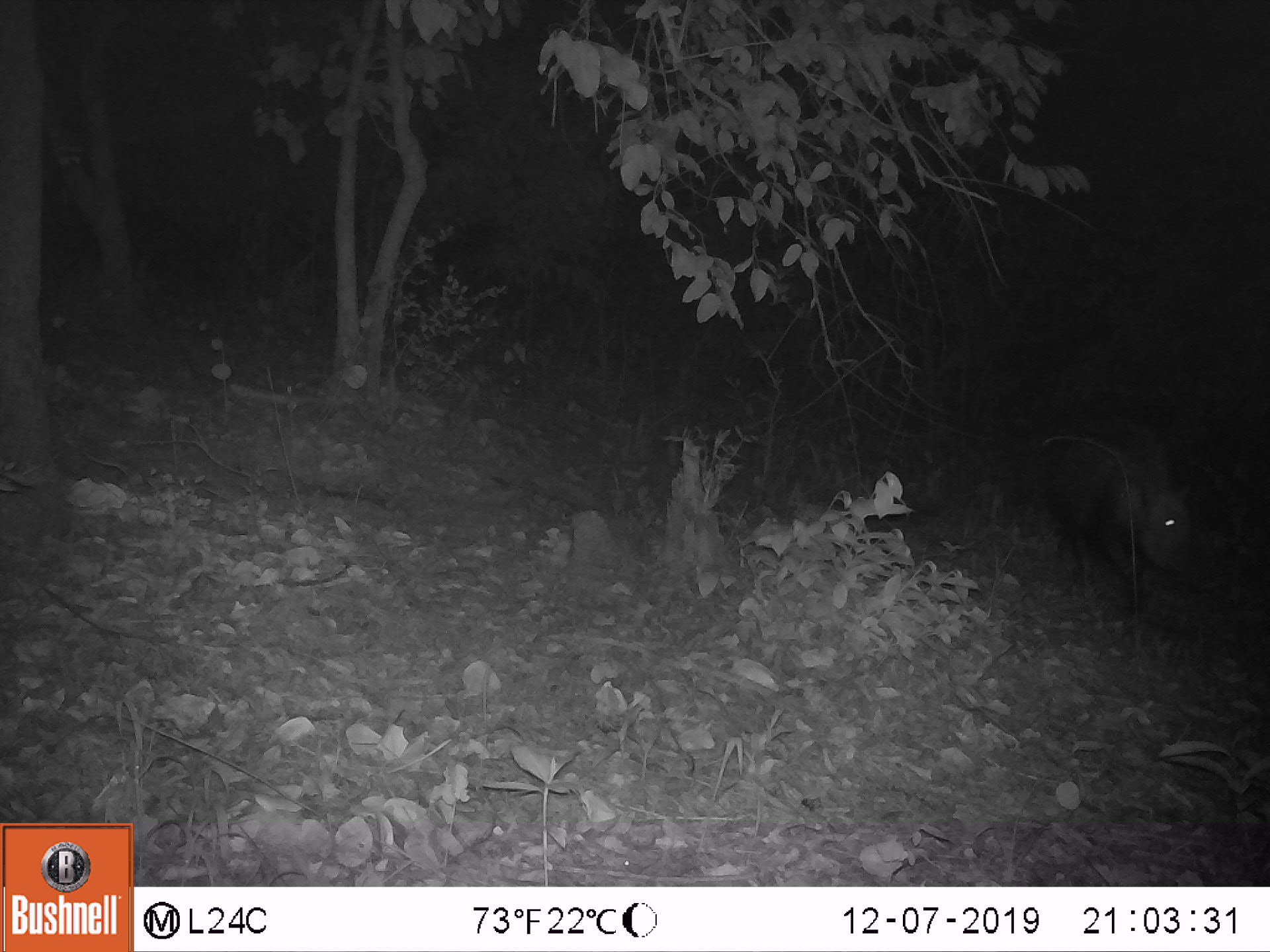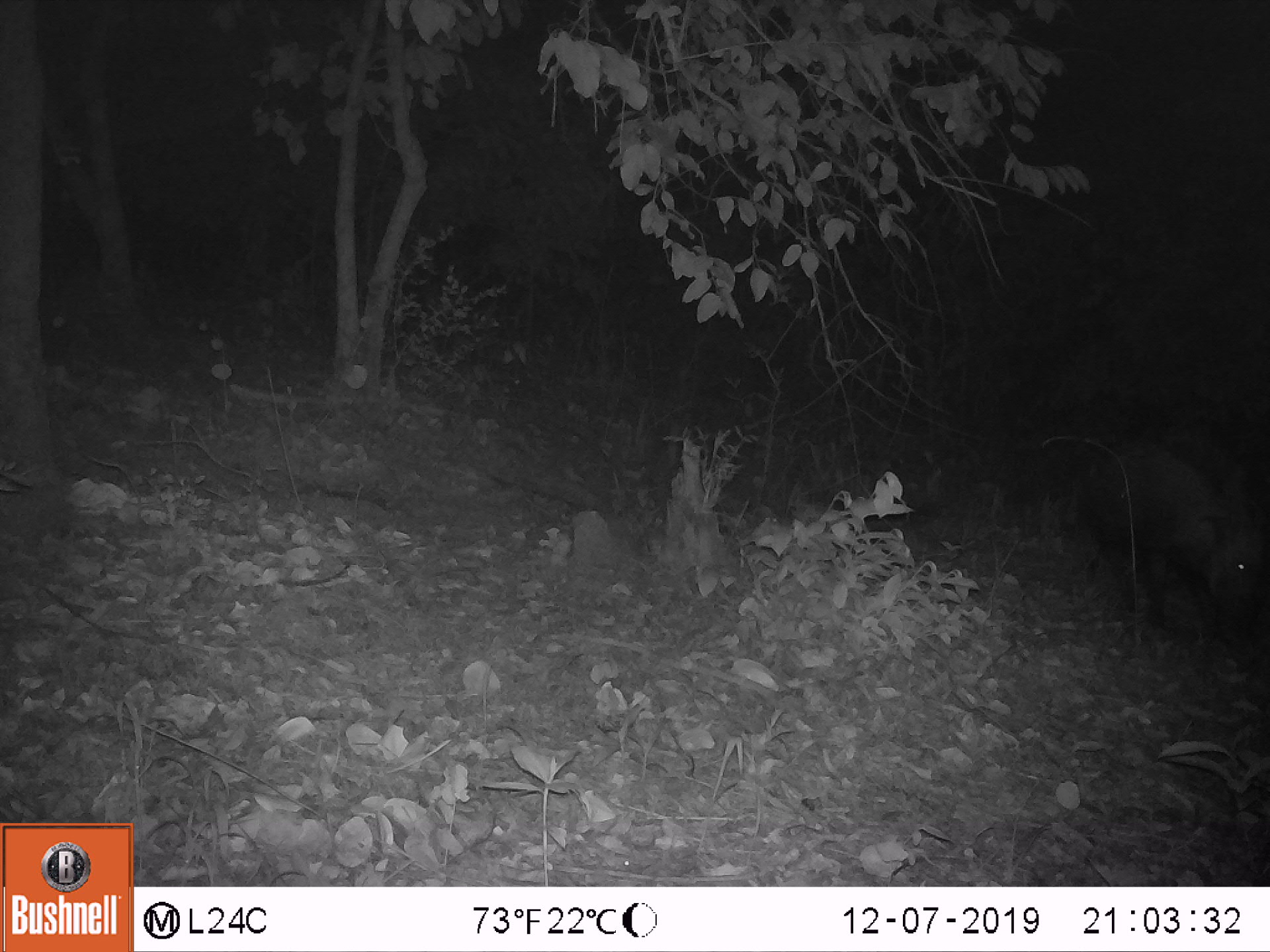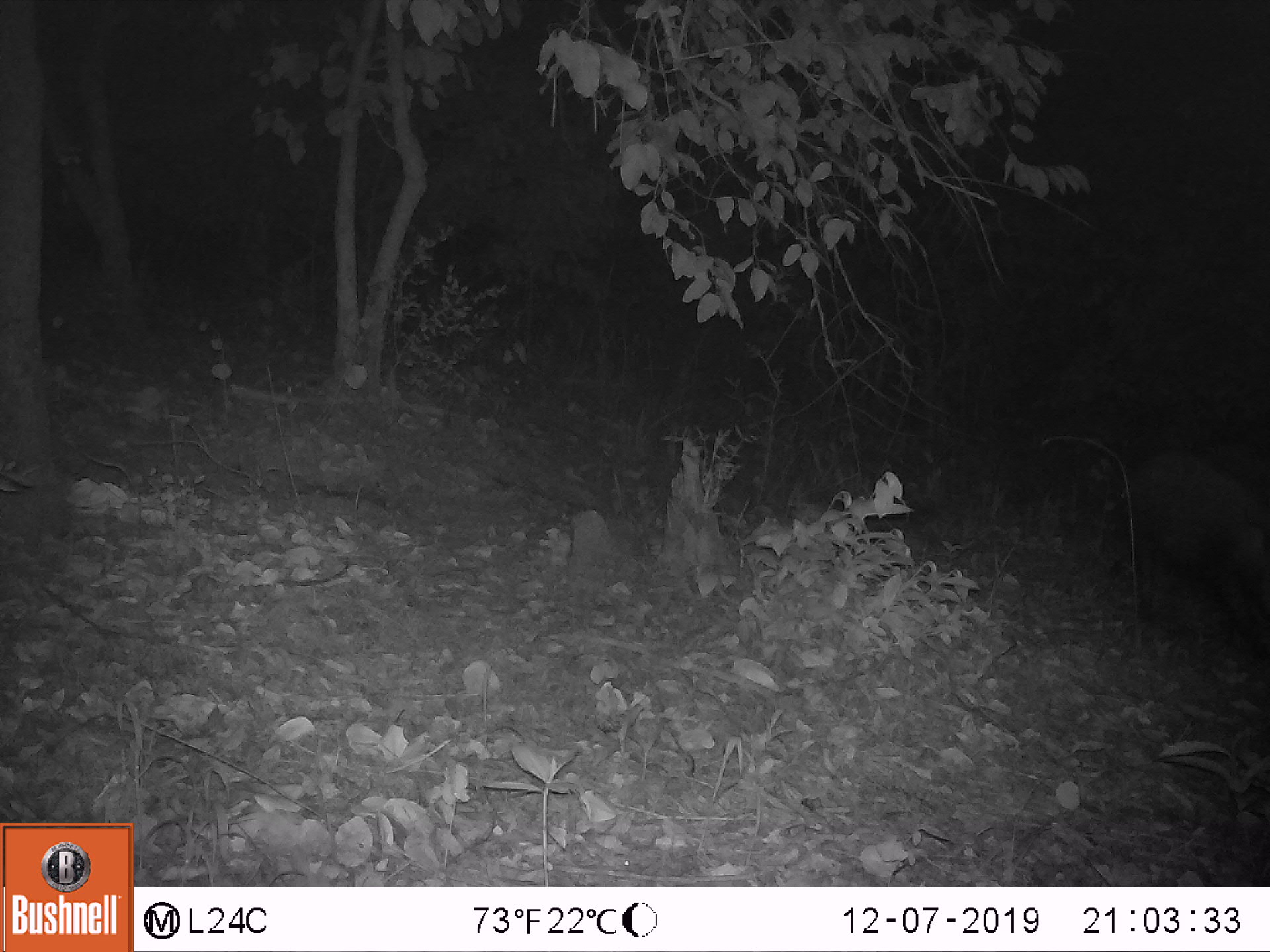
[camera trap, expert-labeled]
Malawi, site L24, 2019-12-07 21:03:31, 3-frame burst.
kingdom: Animalia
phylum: Chordata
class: Mammalia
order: Artiodactyla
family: Suidae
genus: Potamochoerus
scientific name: Potamochoerus larvatus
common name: bushpig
Bushpig (Potamochoerus larvatus), count 1.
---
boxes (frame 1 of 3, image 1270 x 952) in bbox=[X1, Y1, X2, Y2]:
bushpig: bbox=[1045, 394, 1212, 609]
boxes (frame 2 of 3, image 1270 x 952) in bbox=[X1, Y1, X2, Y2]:
bushpig: bbox=[1088, 431, 1263, 644]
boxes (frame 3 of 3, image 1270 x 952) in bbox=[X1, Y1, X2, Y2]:
bushpig: bbox=[1125, 438, 1263, 623]